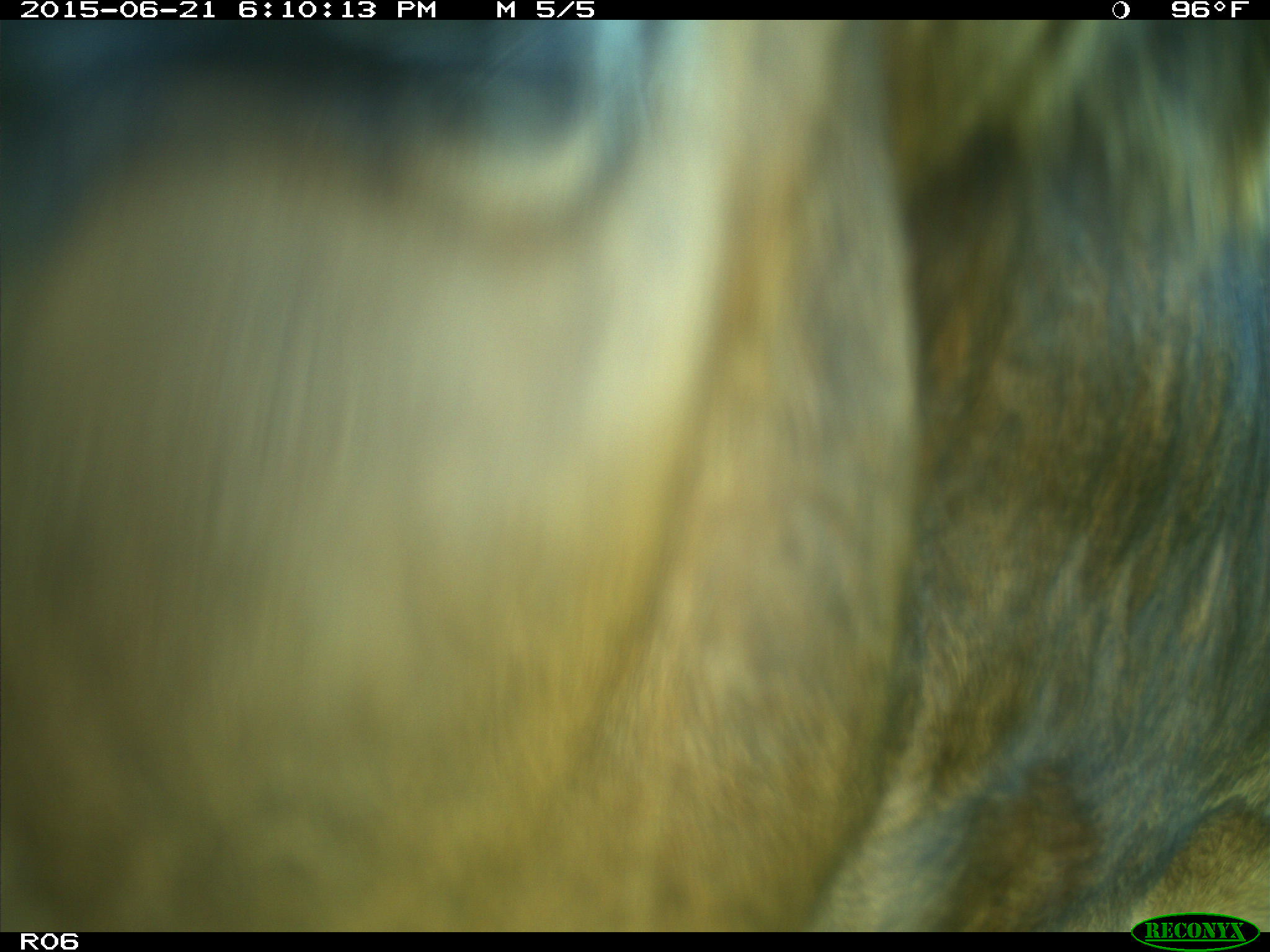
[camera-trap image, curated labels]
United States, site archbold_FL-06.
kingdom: Animalia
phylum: Chordata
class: Mammalia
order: Artiodactyla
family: Bovidae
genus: Bos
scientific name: Bos taurus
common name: domestic cow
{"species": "Bos taurus (domestic cow)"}